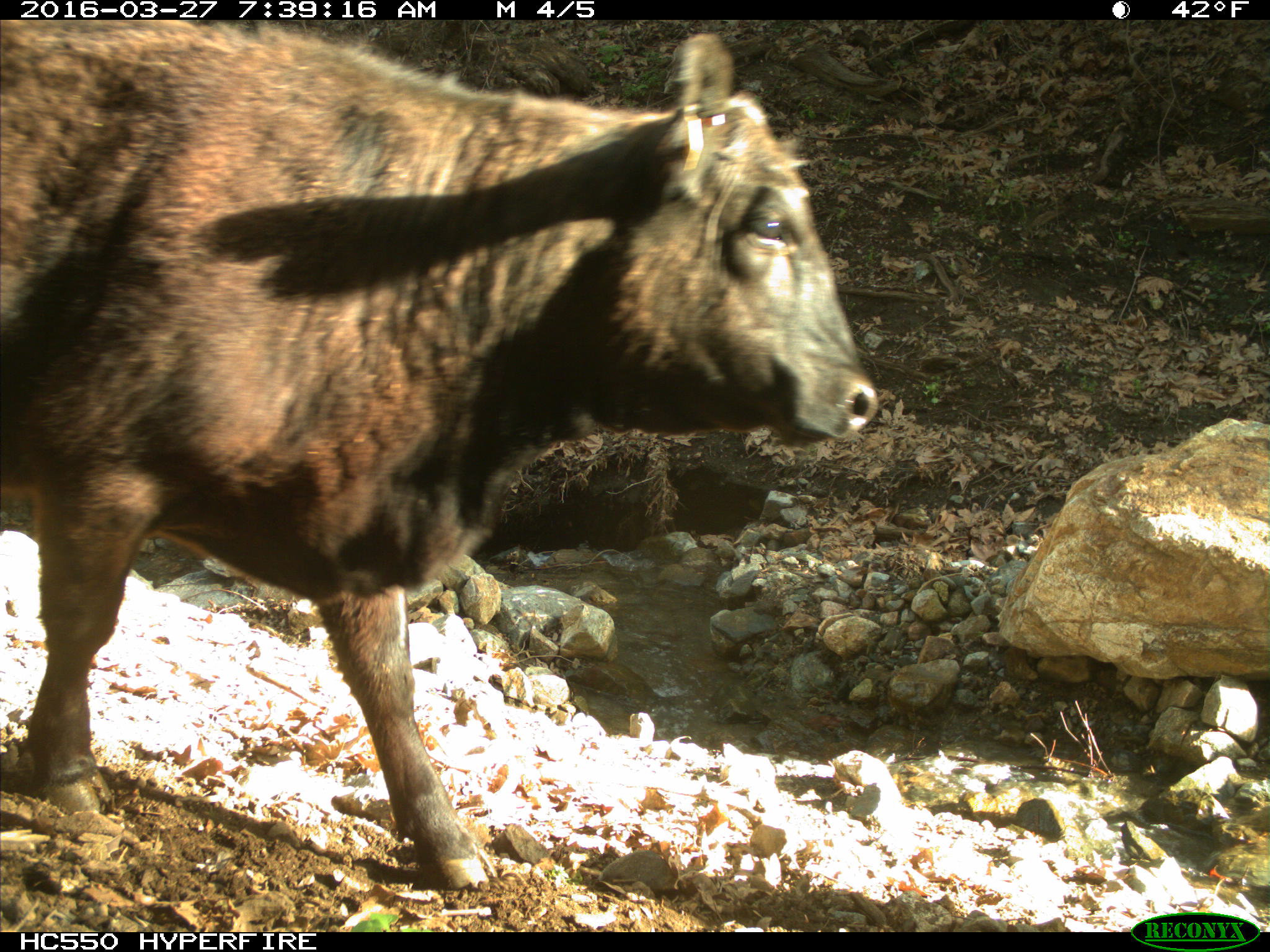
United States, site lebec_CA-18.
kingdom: Animalia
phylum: Chordata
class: Mammalia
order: Artiodactyla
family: Bovidae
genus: Bos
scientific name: Bos taurus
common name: domestic cow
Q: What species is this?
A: Bos taurus (domestic cow).